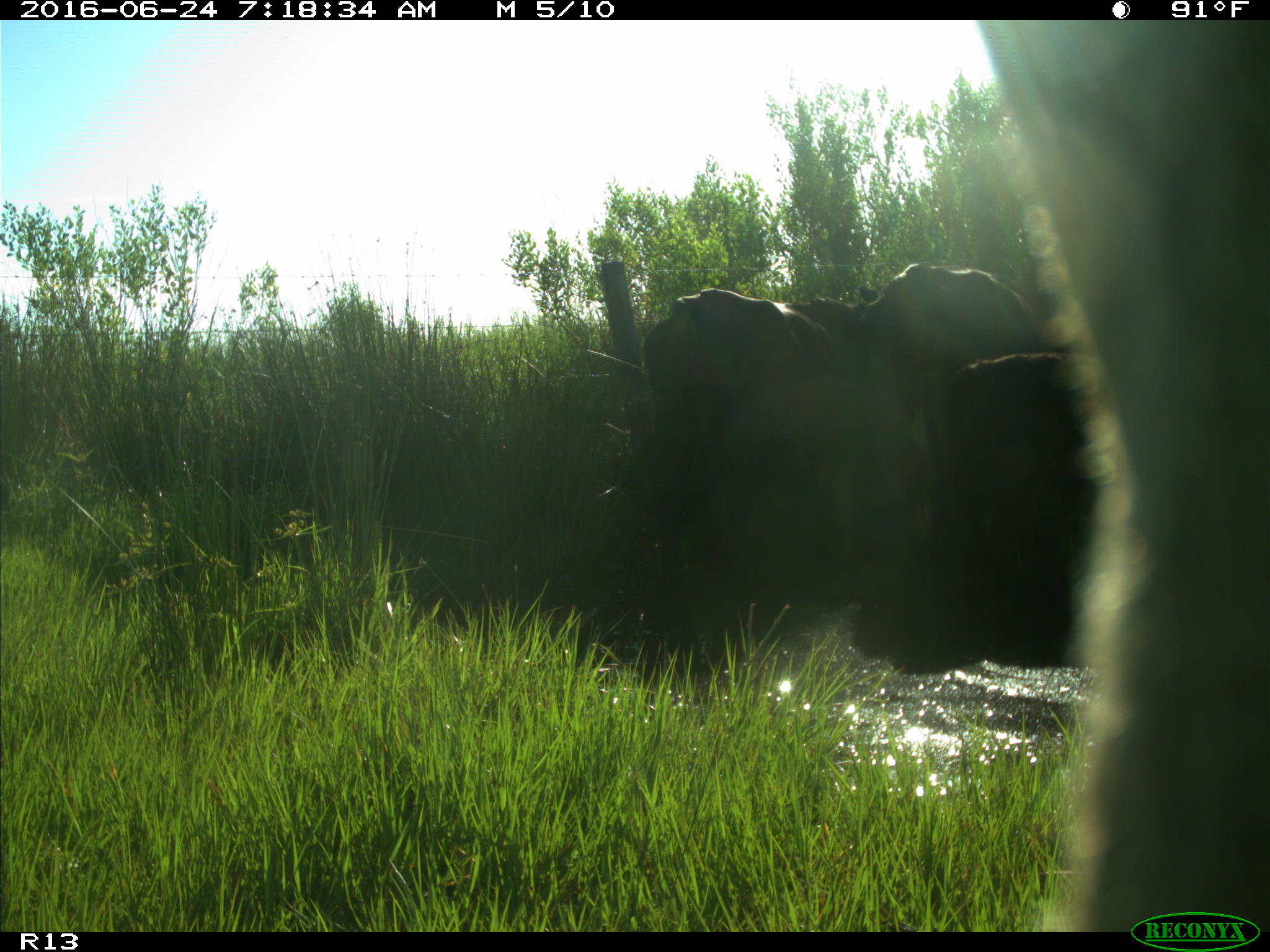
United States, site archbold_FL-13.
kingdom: Animalia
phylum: Chordata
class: Mammalia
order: Artiodactyla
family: Bovidae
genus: Bos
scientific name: Bos taurus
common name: domestic cow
Bos taurus (domestic cow).